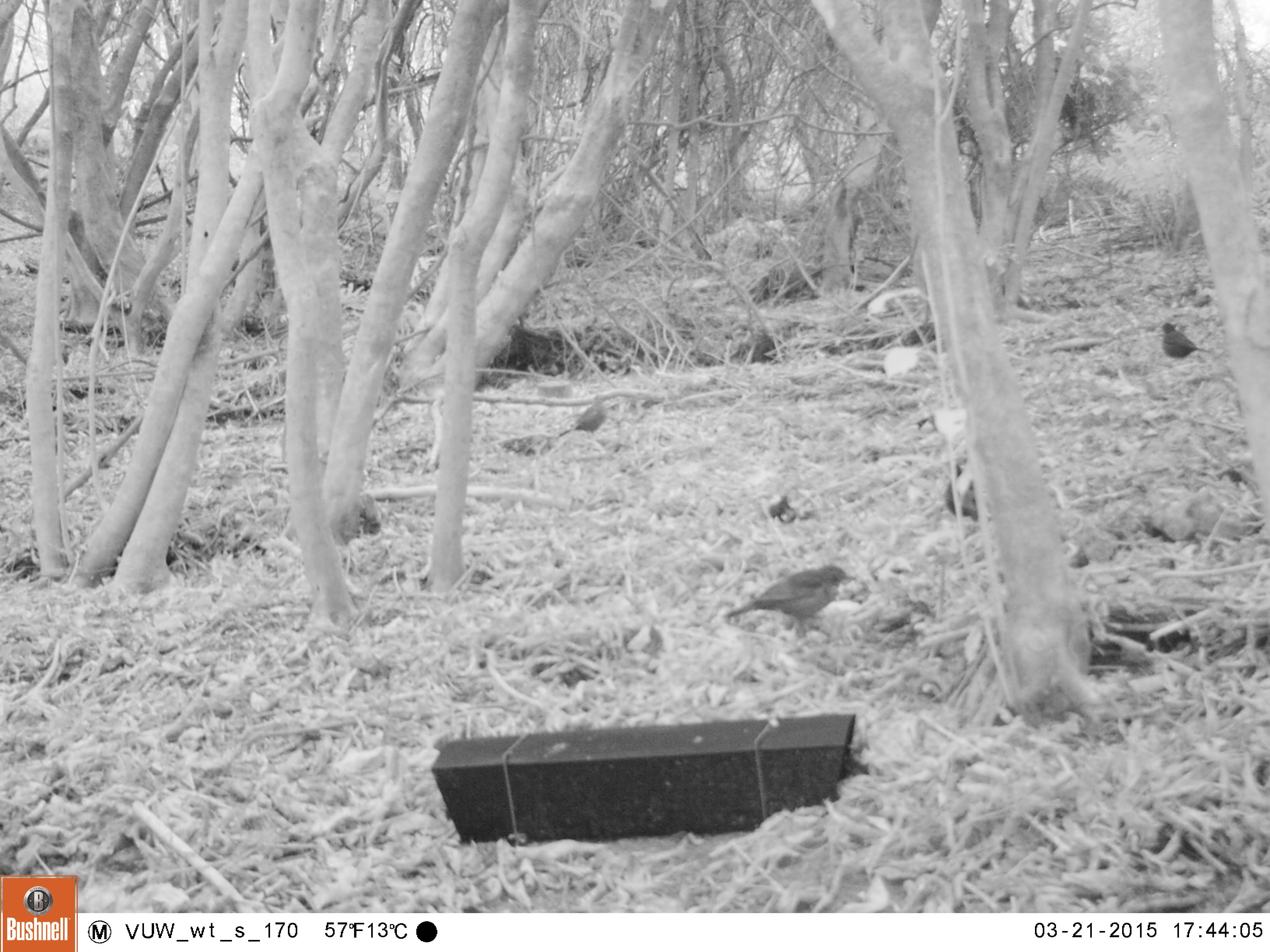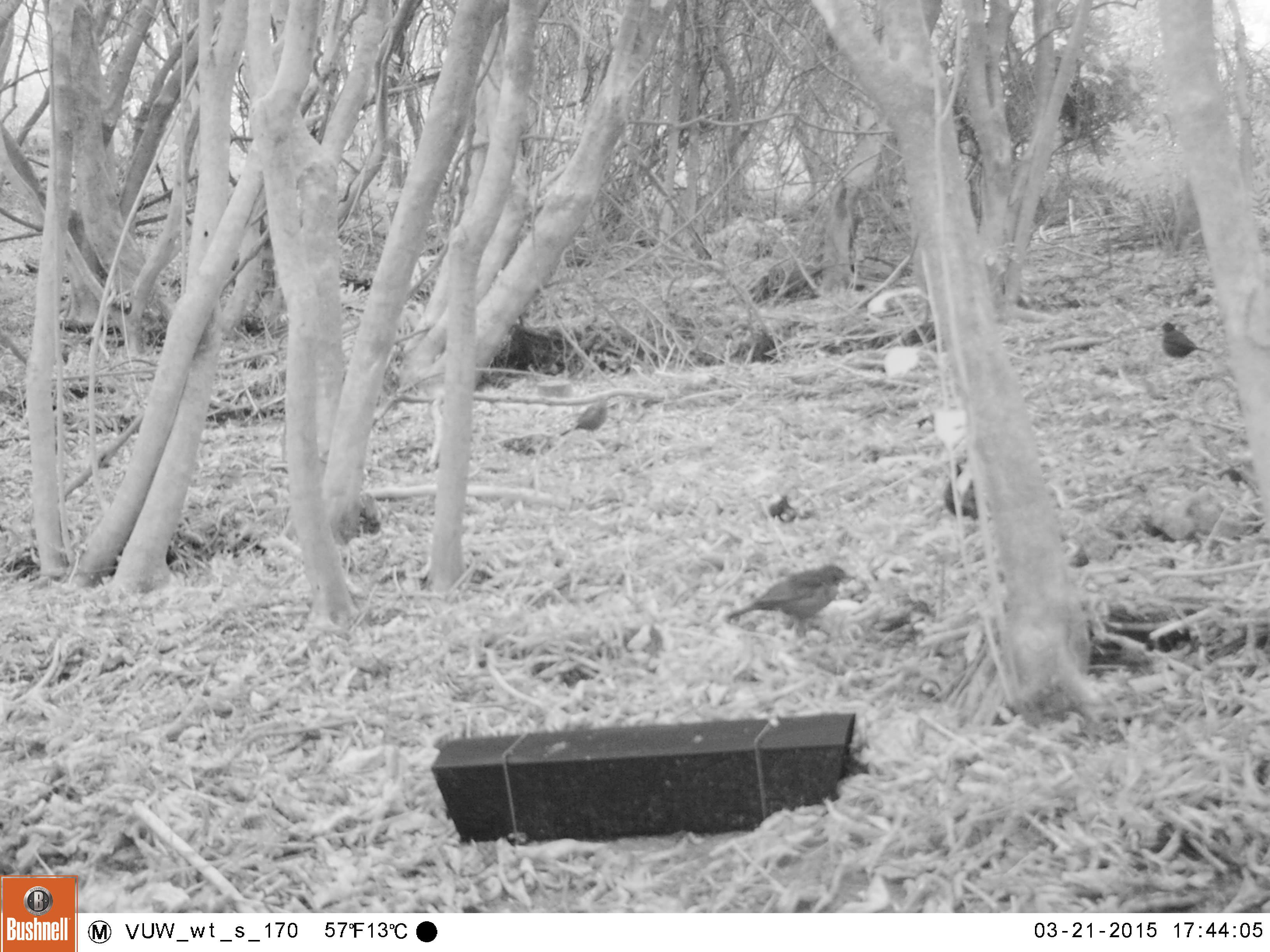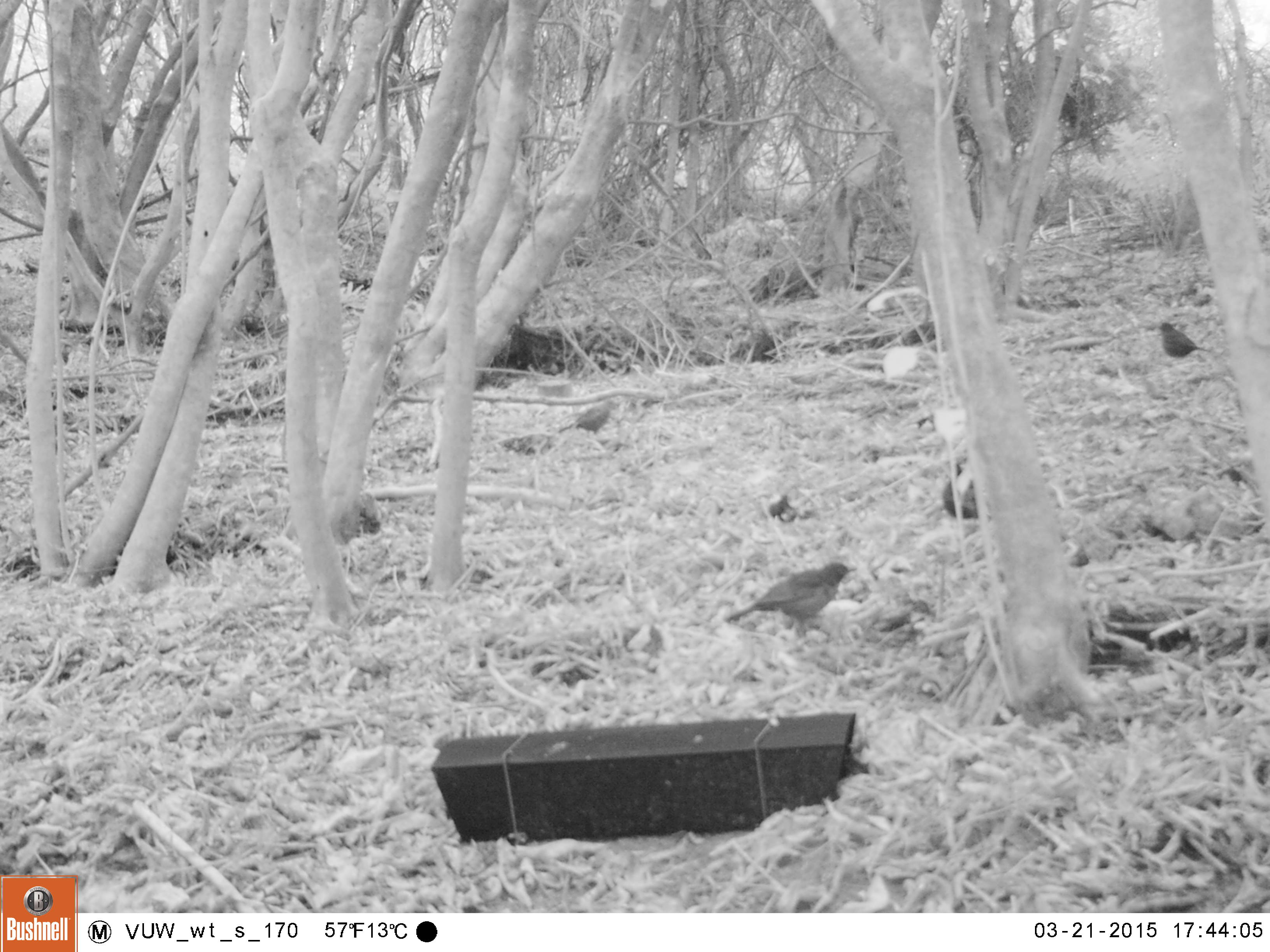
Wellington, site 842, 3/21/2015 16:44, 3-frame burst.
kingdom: Animalia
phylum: Chordata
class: Aves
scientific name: Aves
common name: bird